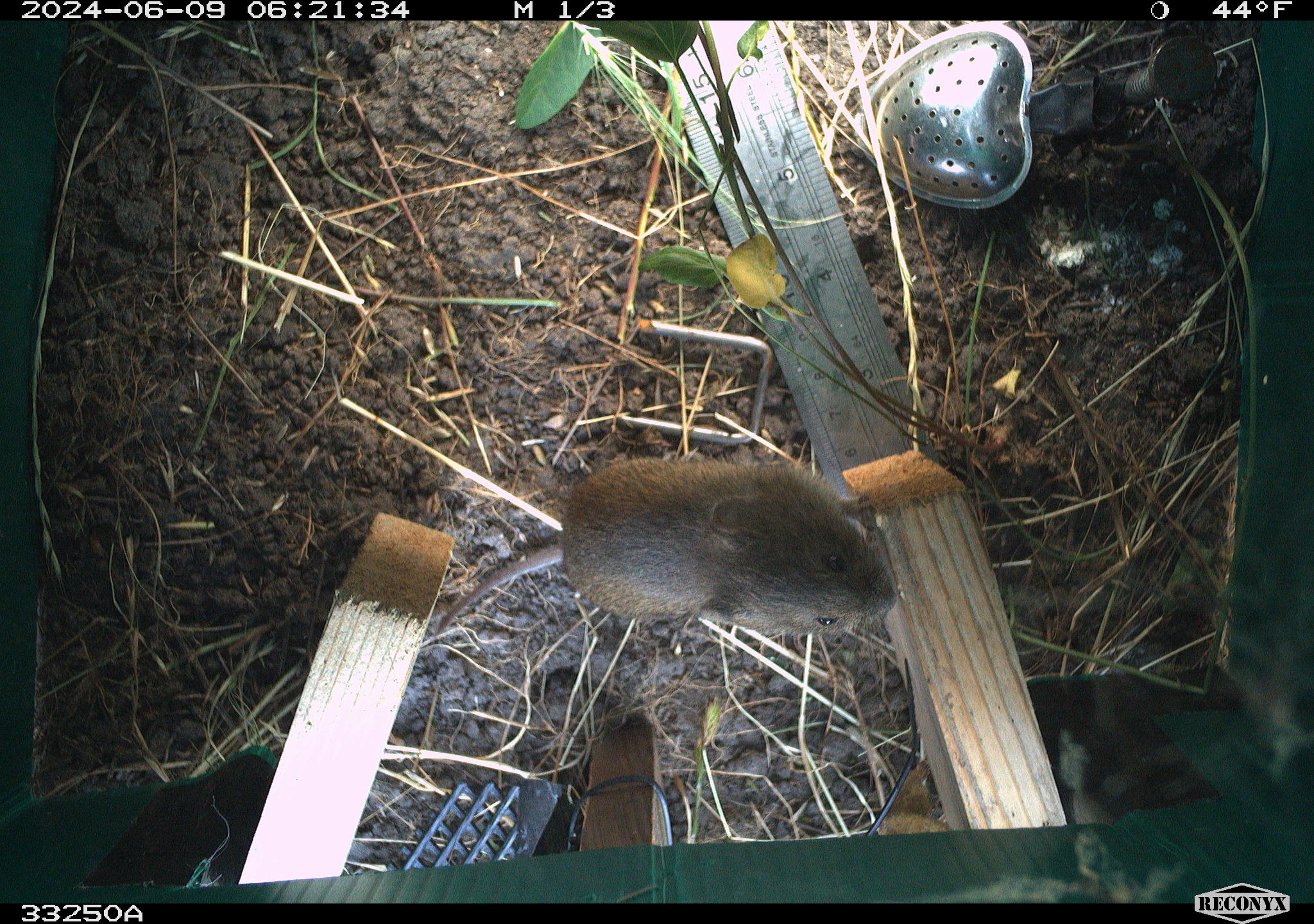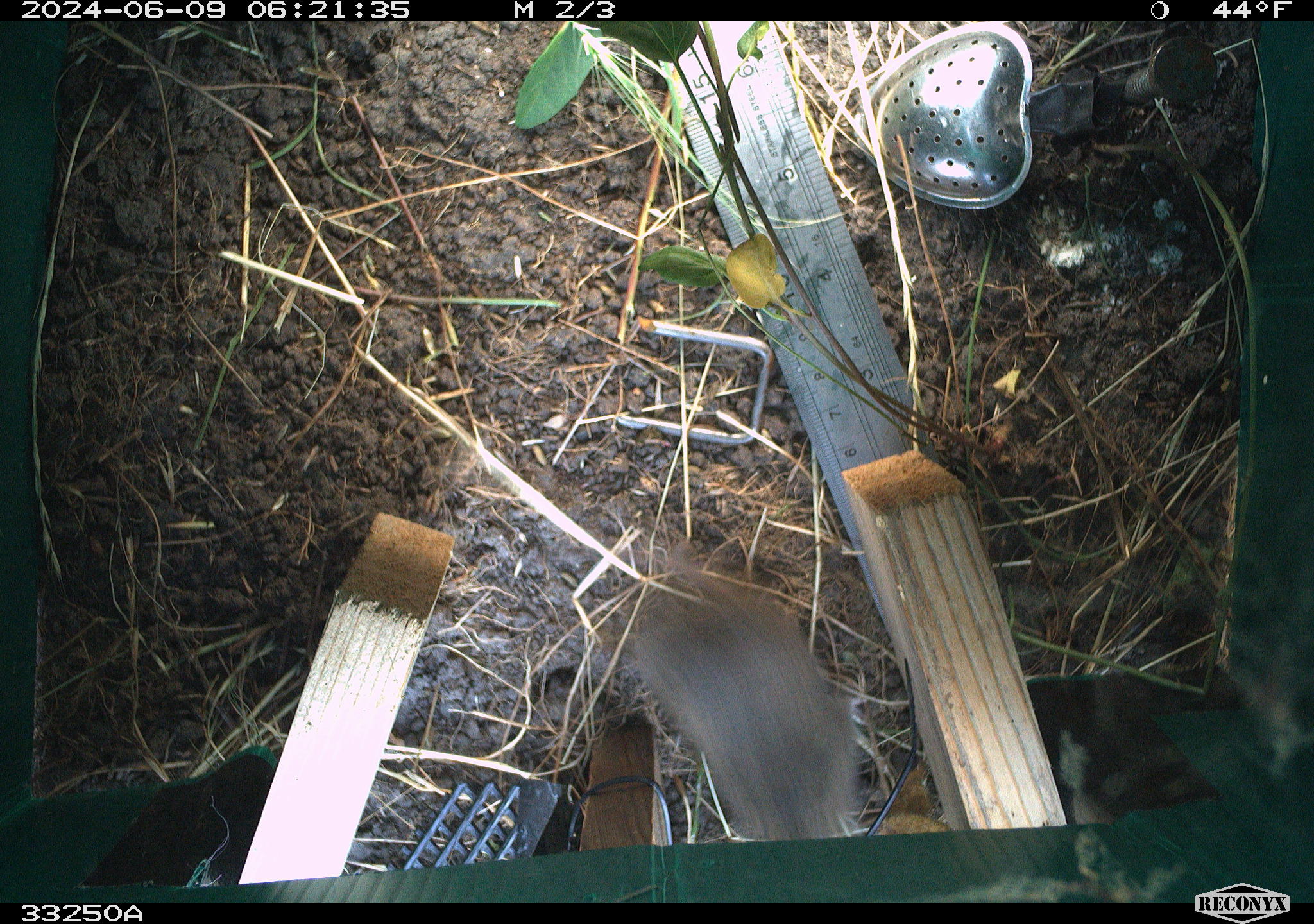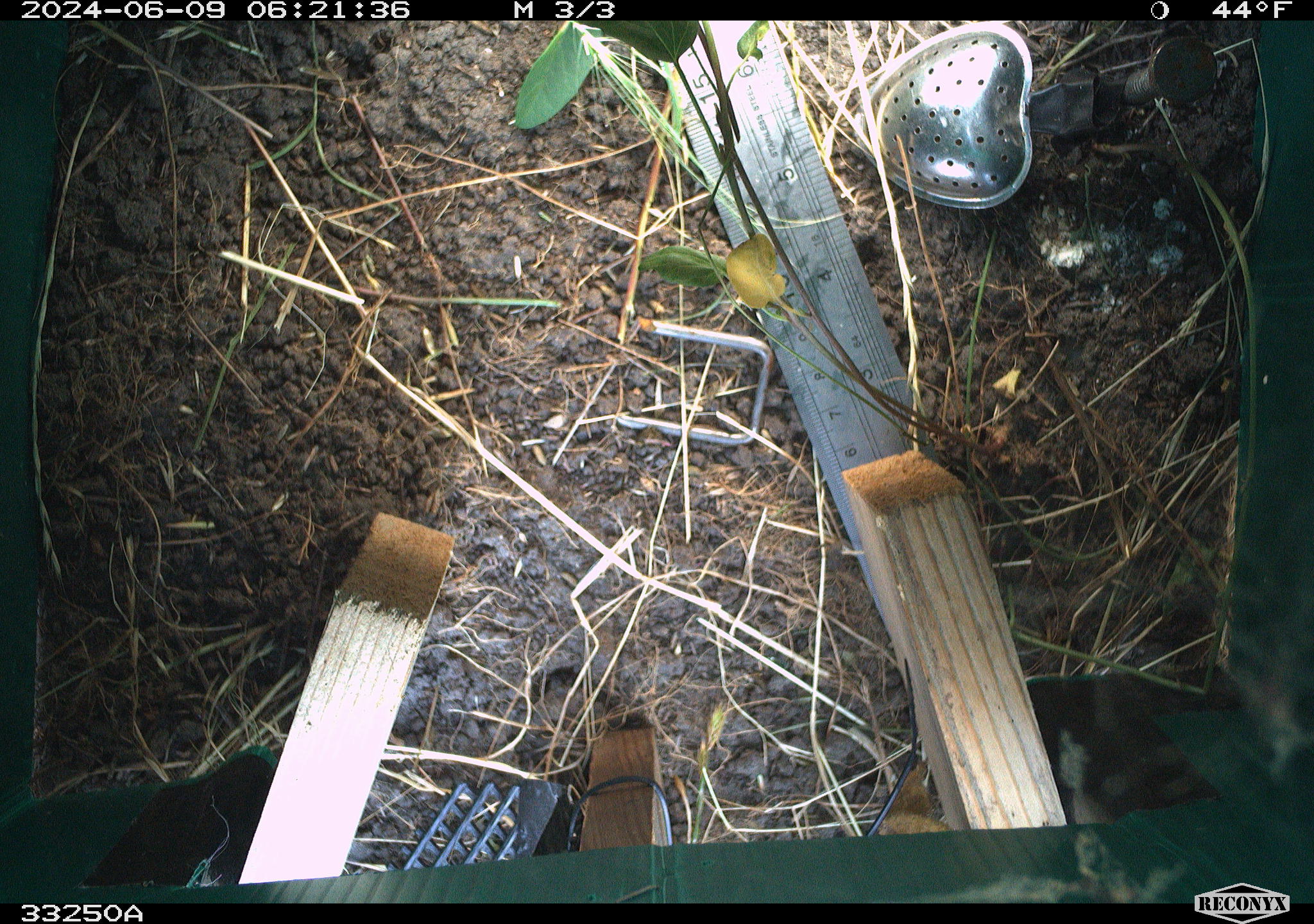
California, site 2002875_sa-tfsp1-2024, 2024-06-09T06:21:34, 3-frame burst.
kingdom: Animalia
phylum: Chordata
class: Mammalia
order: Rodentia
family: Cricetidae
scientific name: Arvicolinae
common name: voles, lemmings, and muskrats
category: arvicolinae subfamily